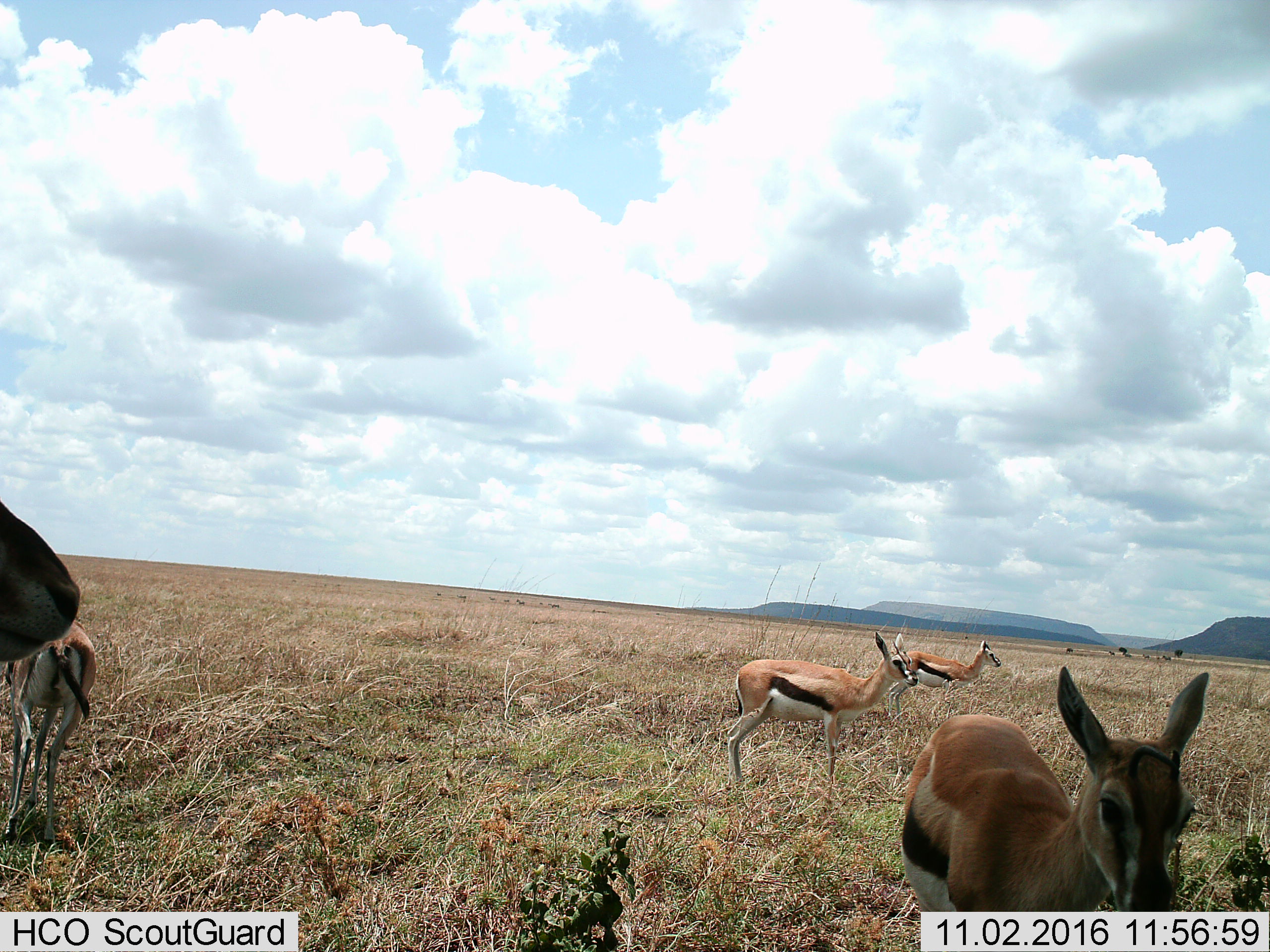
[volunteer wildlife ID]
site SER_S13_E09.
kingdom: Animalia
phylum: Chordata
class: Mammalia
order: Artiodactyla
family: Bovidae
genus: Eudorcas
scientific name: Eudorcas thomsonii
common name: thomson's gazelle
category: gazellethomsons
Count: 5.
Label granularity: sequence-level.